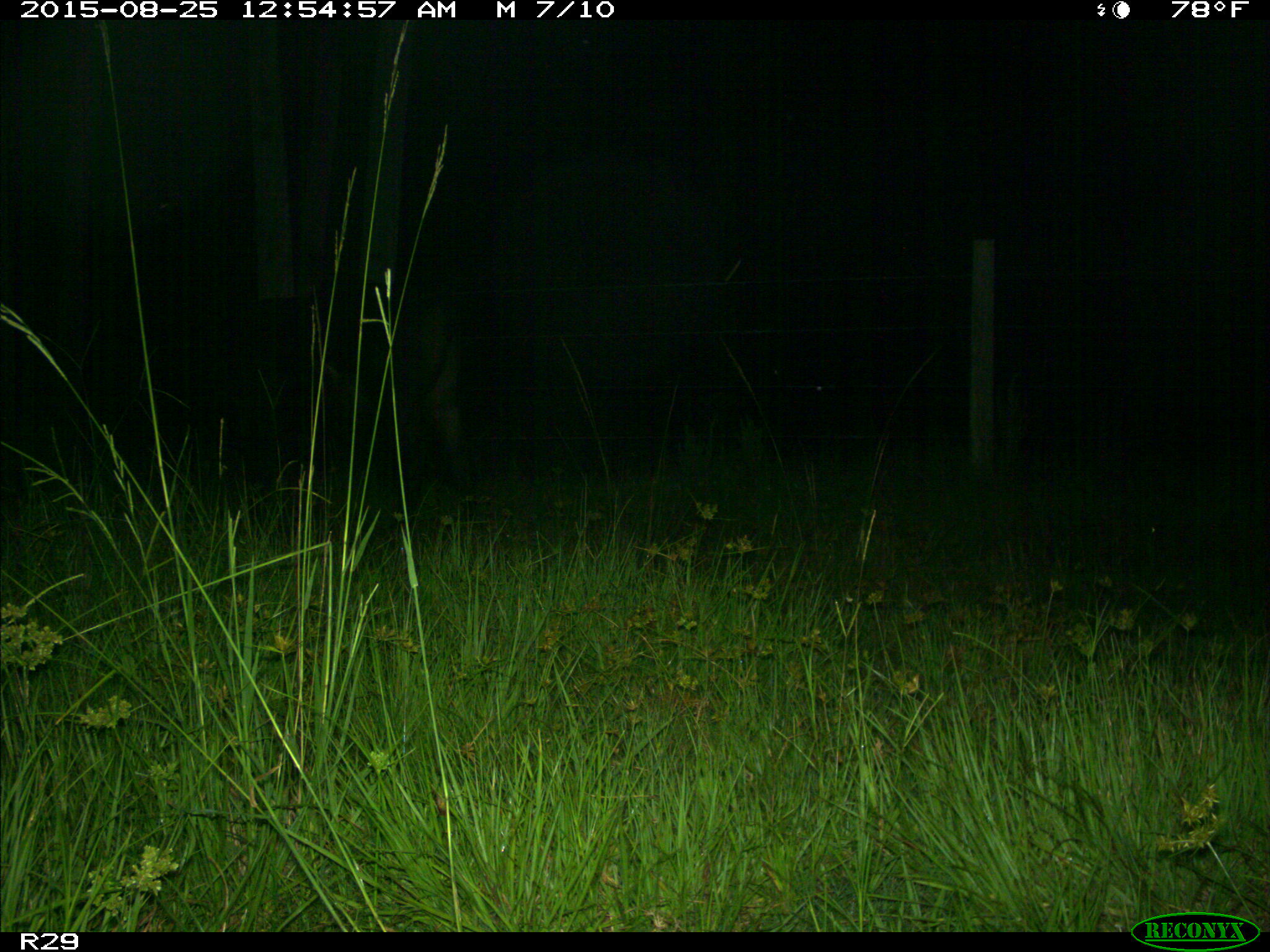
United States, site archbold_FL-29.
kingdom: Animalia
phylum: Chordata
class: Mammalia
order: Artiodactyla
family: Bovidae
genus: Bos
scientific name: Bos taurus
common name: domestic cow